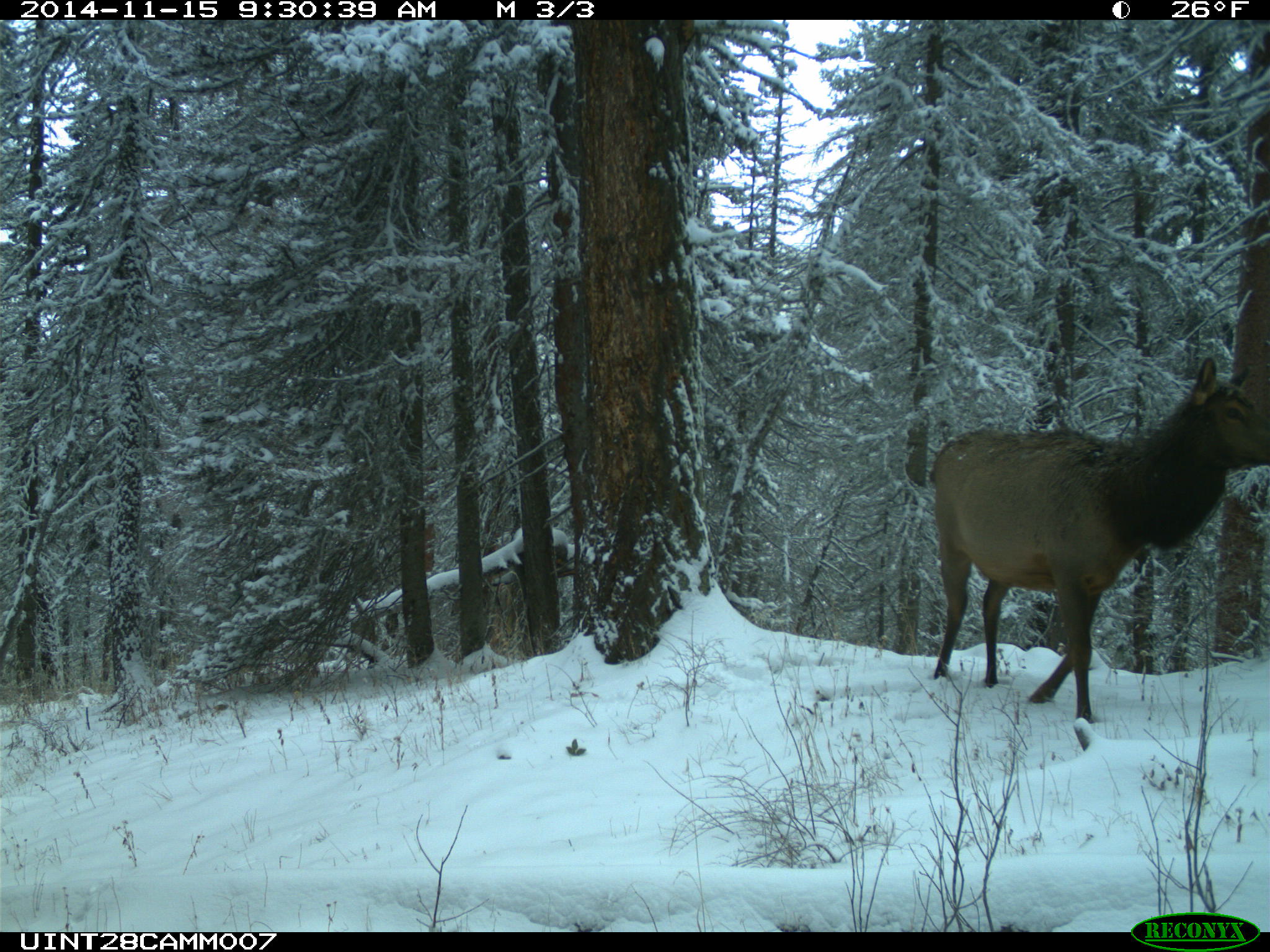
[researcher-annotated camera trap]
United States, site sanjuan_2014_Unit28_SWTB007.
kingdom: Animalia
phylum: Chordata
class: Mammalia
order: Artiodactyla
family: Cervidae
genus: Cervus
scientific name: Cervus elaphus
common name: red deer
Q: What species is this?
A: Cervus elaphus (red deer).